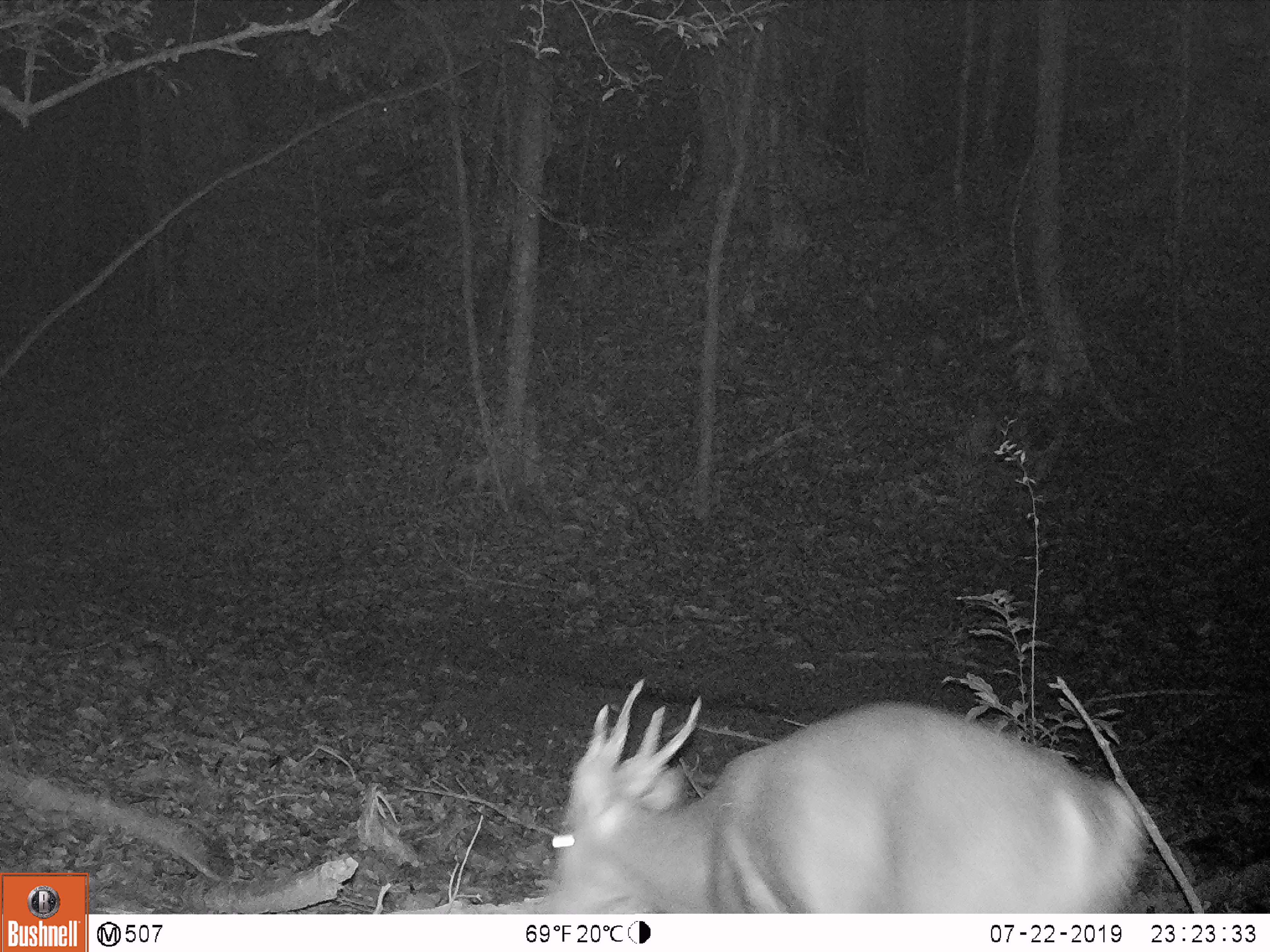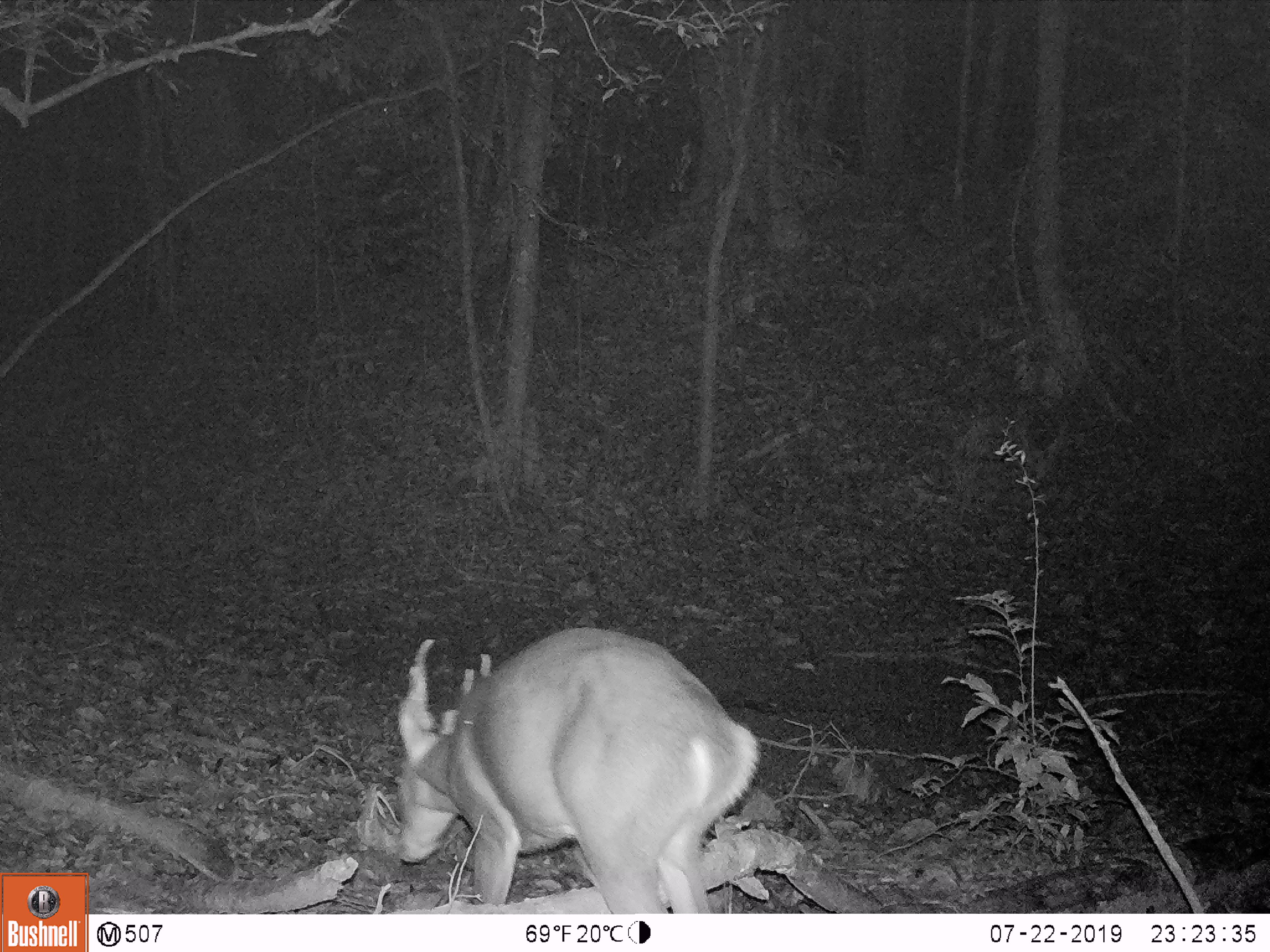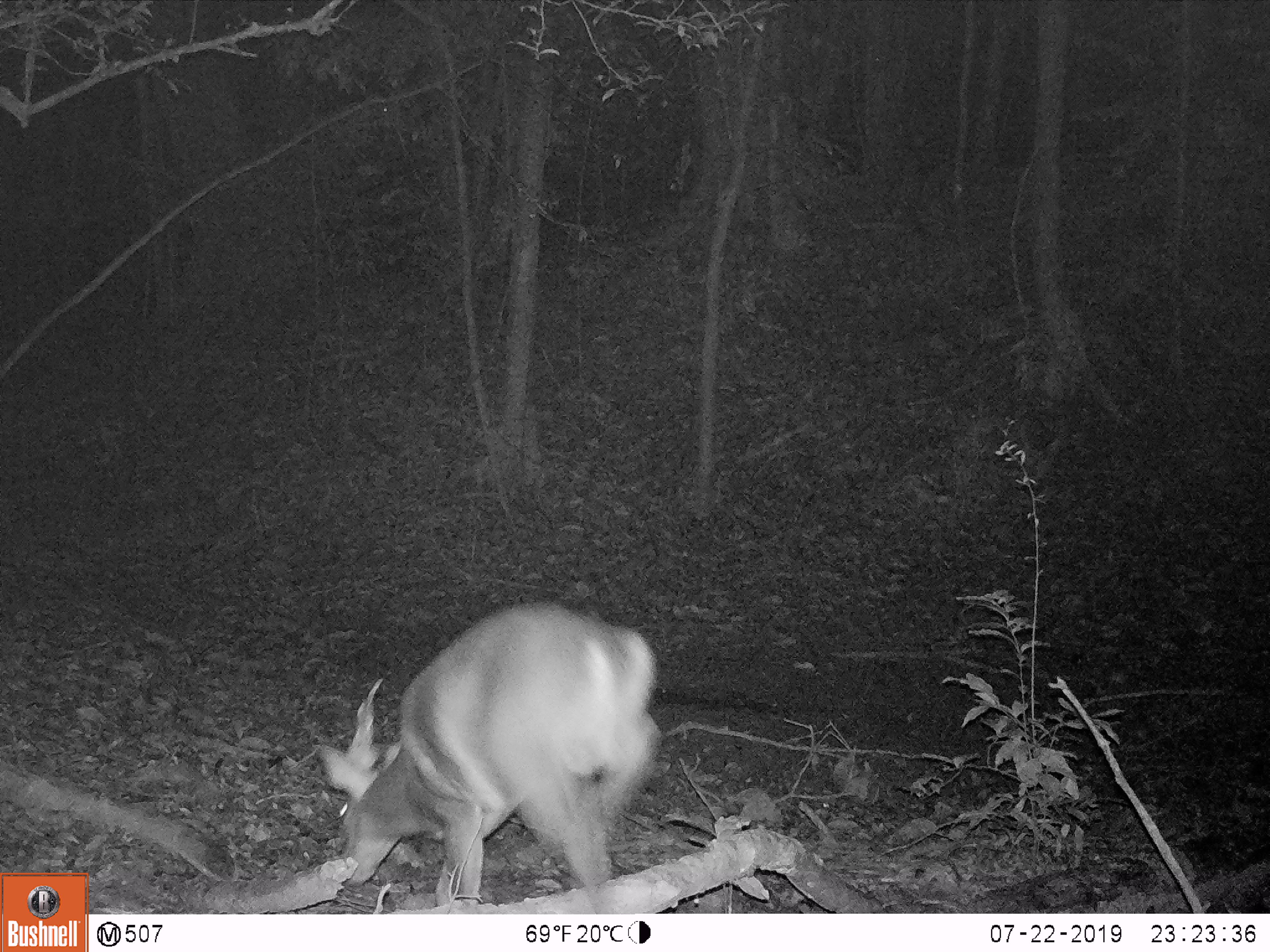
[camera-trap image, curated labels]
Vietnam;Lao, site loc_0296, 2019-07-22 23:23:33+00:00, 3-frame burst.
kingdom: Animalia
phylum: Chordata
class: Mammalia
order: Artiodactyla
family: Cervidae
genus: Muntiacus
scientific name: Muntiacus vuquangensis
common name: large-antlered muntjac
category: large antlered muntjac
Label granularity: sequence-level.